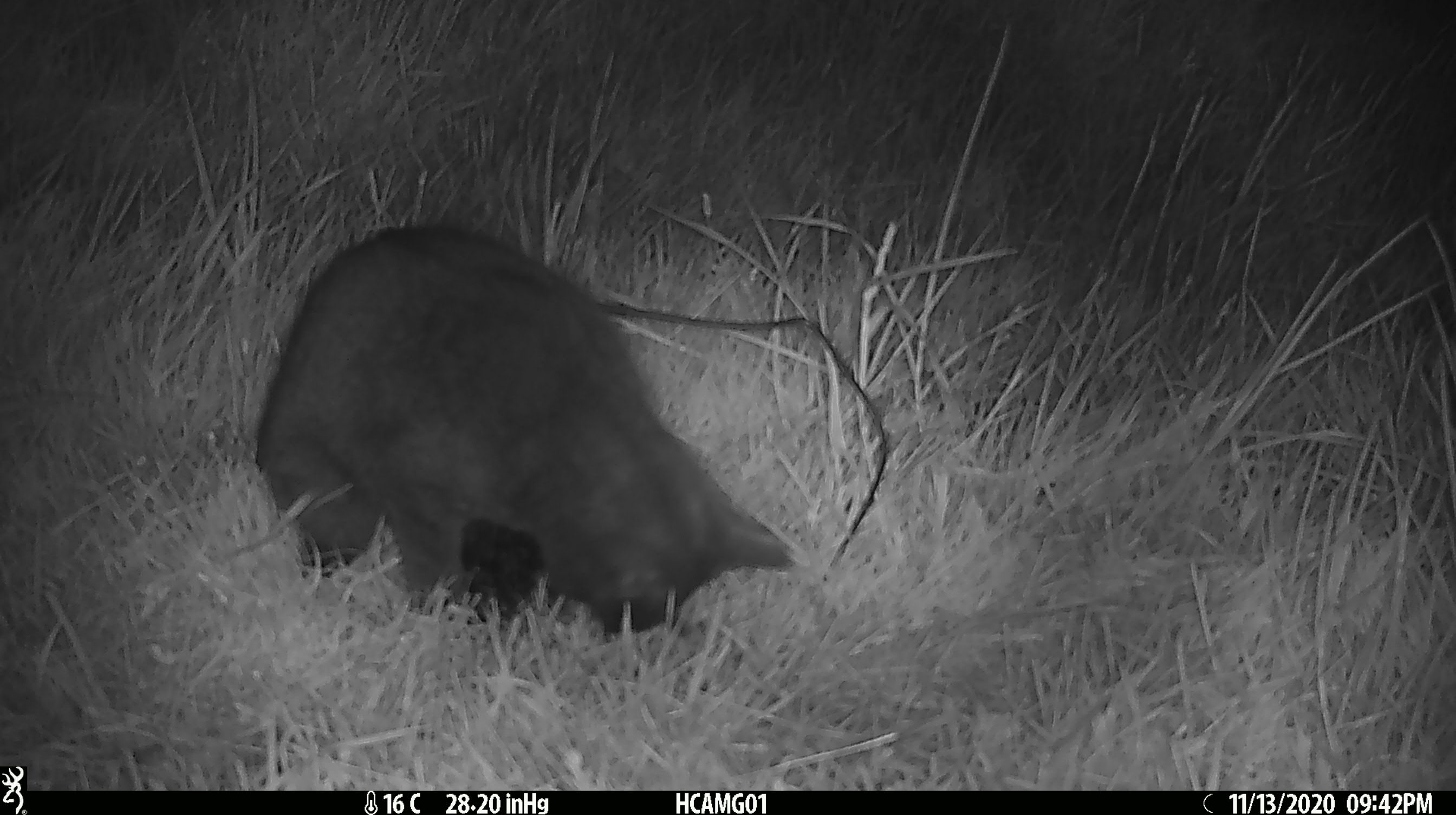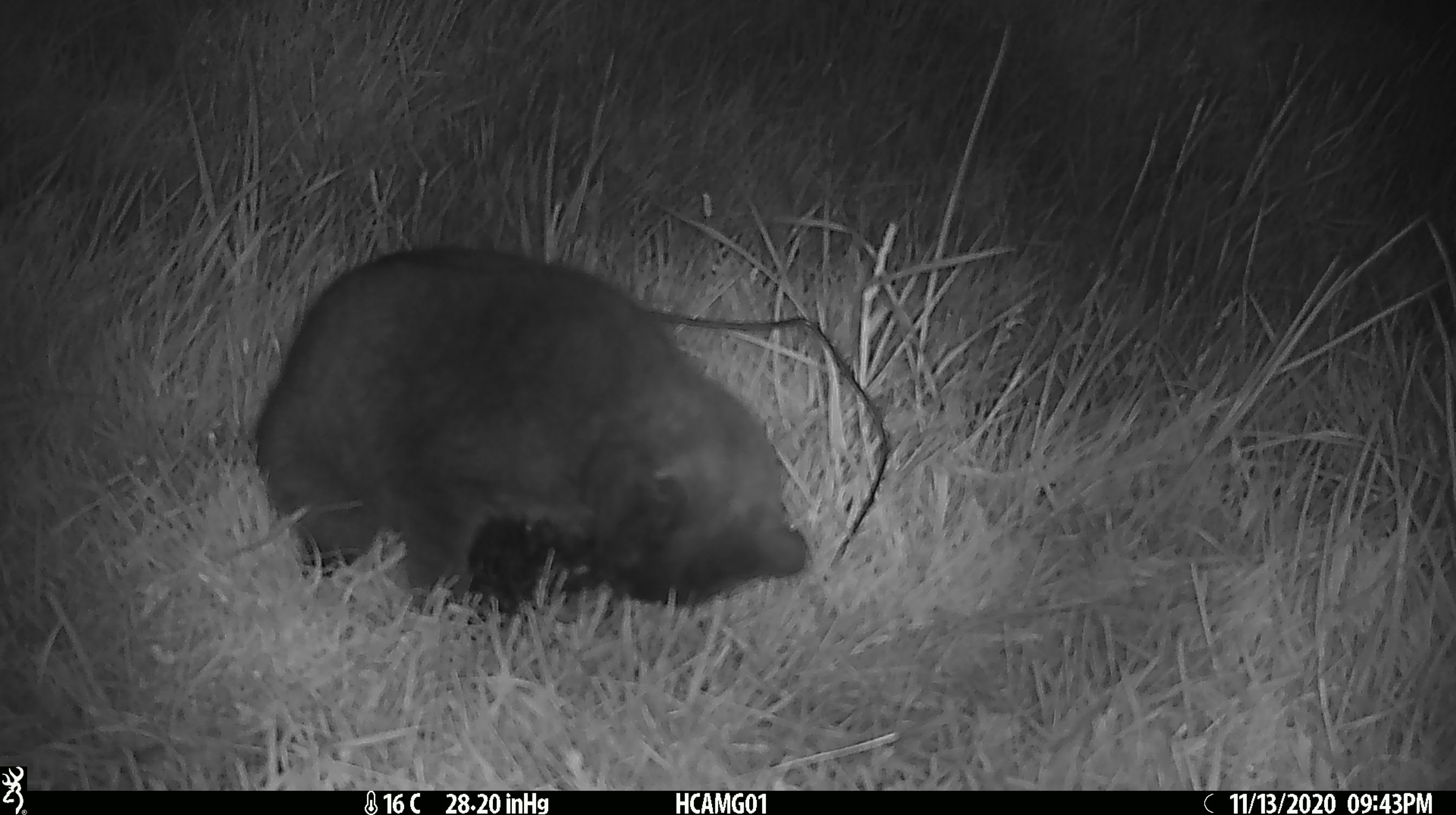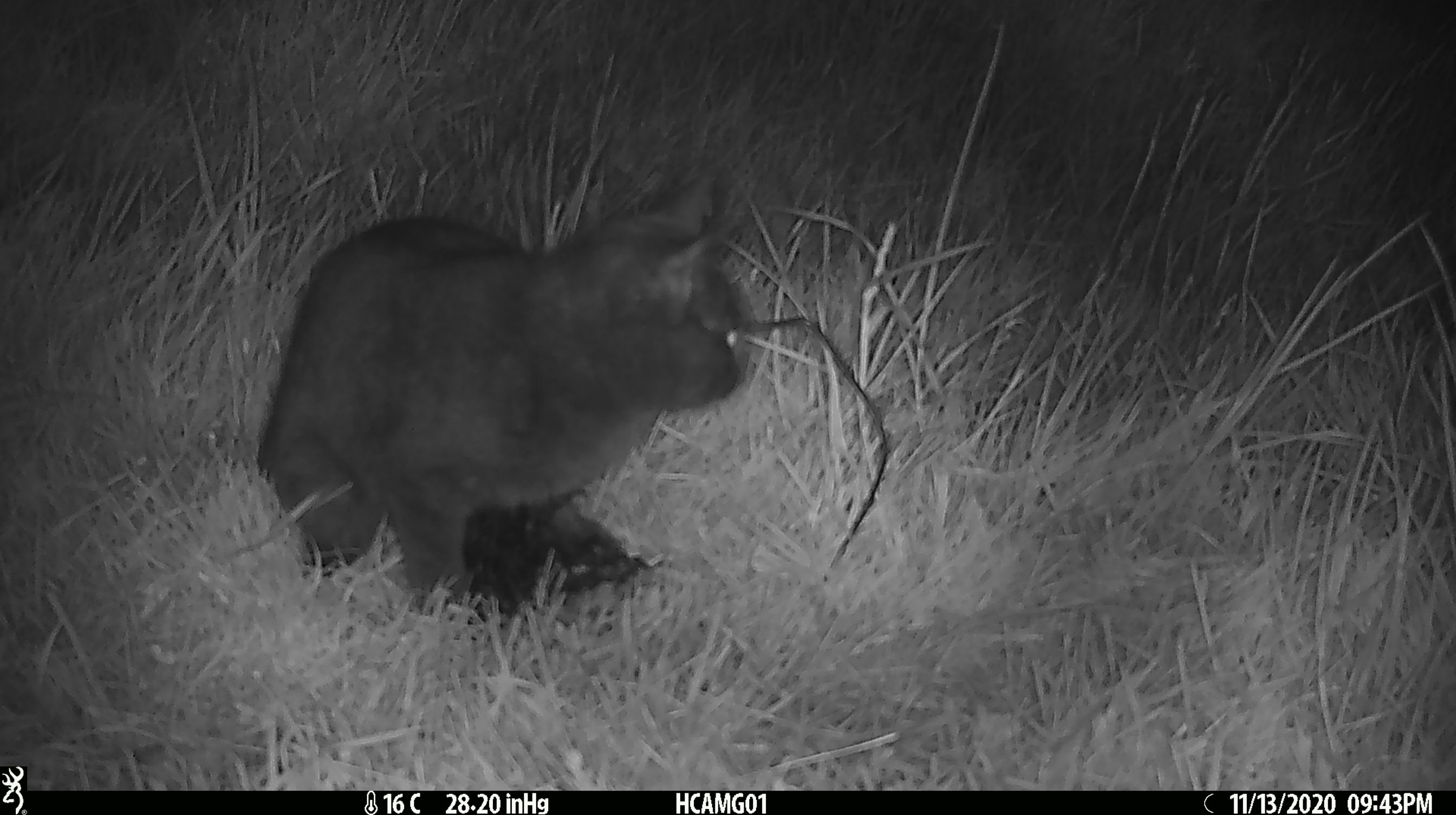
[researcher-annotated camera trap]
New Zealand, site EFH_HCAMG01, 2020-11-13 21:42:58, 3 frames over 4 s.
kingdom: Animalia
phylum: Chordata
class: Mammalia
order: Carnivora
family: Felidae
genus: Felis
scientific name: Felis catus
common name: domestic cat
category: cat